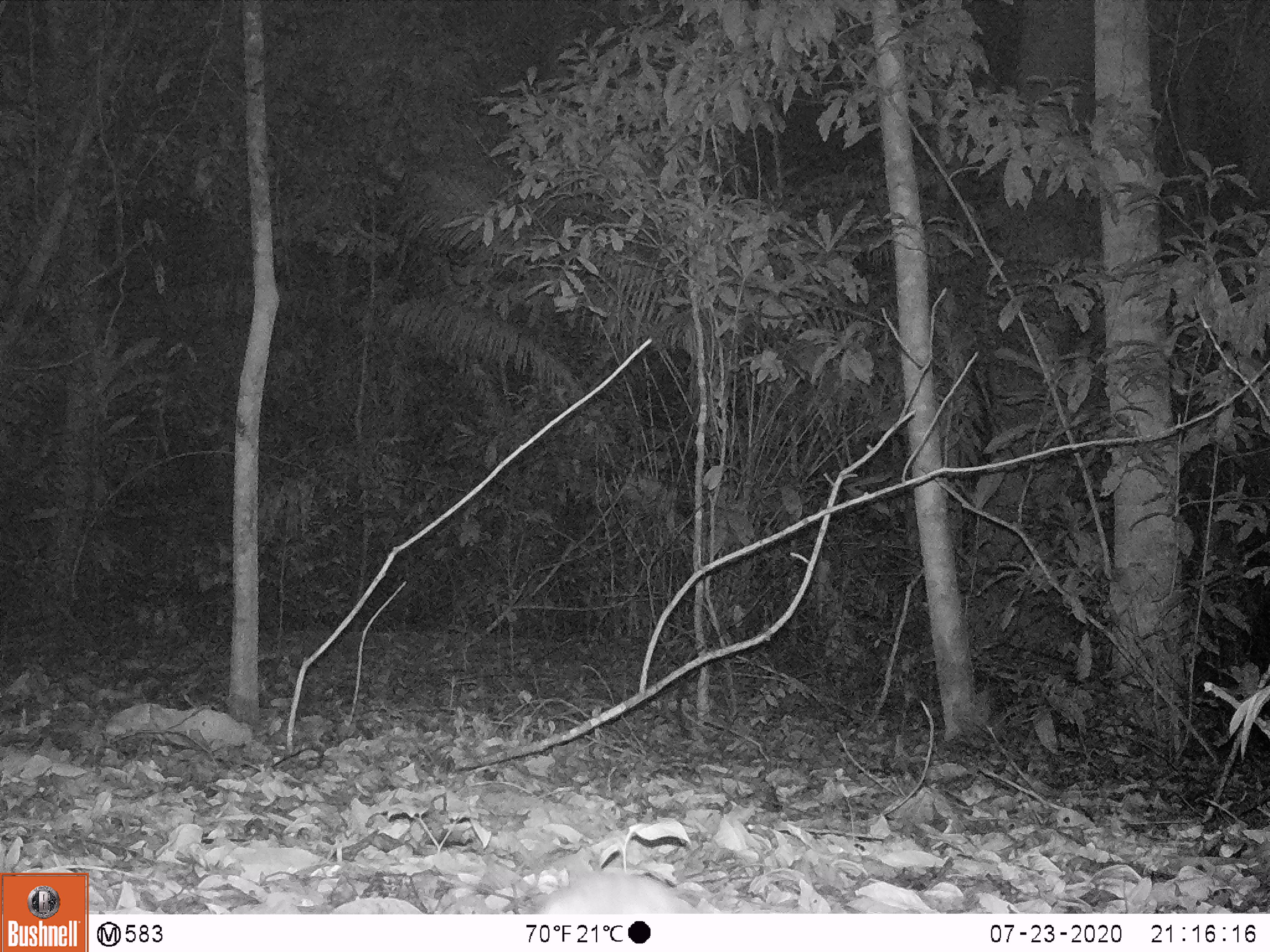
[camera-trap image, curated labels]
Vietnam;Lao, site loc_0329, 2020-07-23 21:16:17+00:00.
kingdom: Animalia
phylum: Chordata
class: Mammalia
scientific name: Mammalia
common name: mammal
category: unidentified small mammal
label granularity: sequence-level